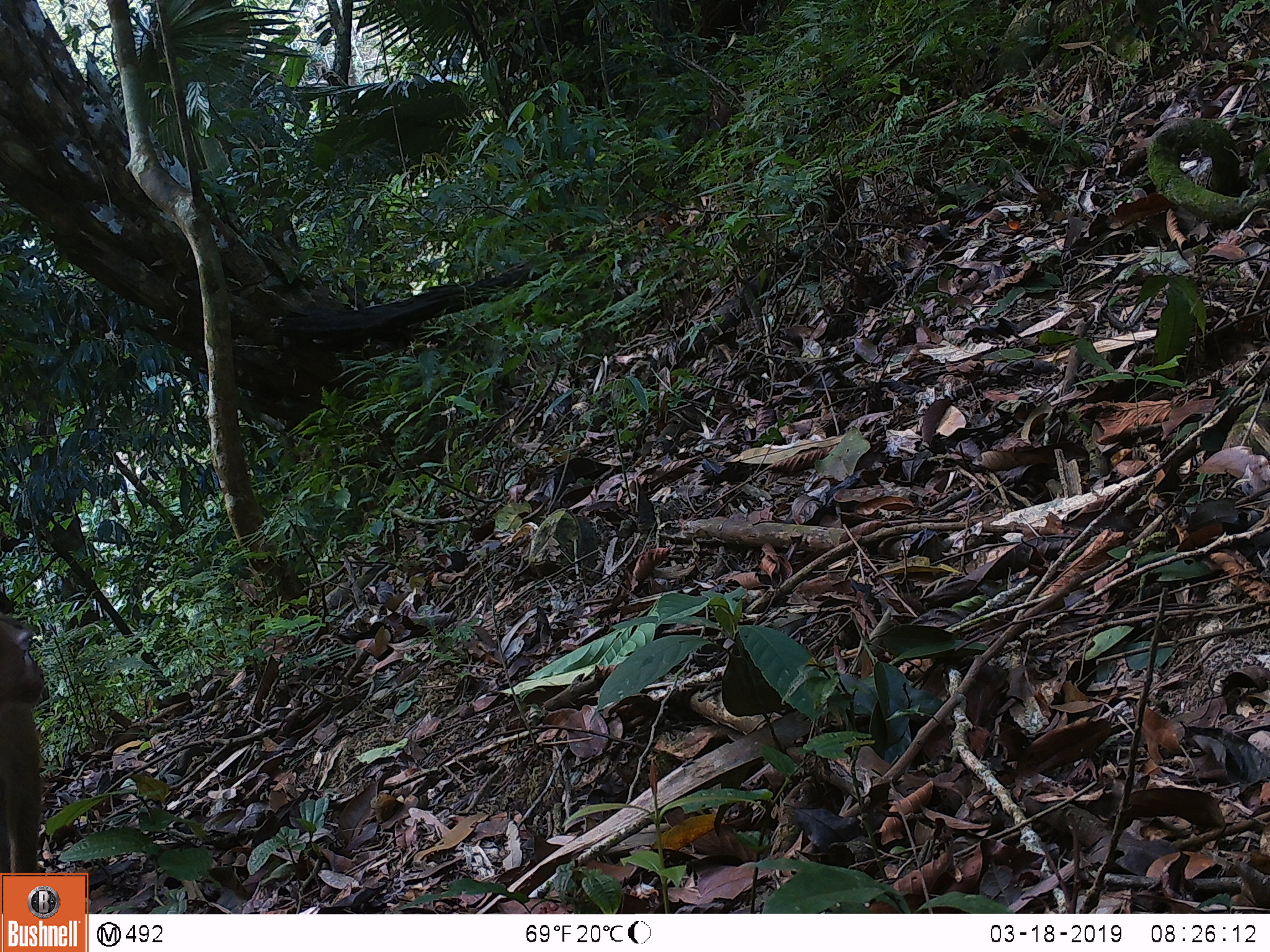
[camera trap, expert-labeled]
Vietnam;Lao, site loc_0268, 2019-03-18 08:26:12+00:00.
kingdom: Animalia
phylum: Chordata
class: Mammalia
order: Primates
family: Cercopithecidae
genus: Macaca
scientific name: Macaca nemestrina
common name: pig-tailed macaque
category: pig tailed macaque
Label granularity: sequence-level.